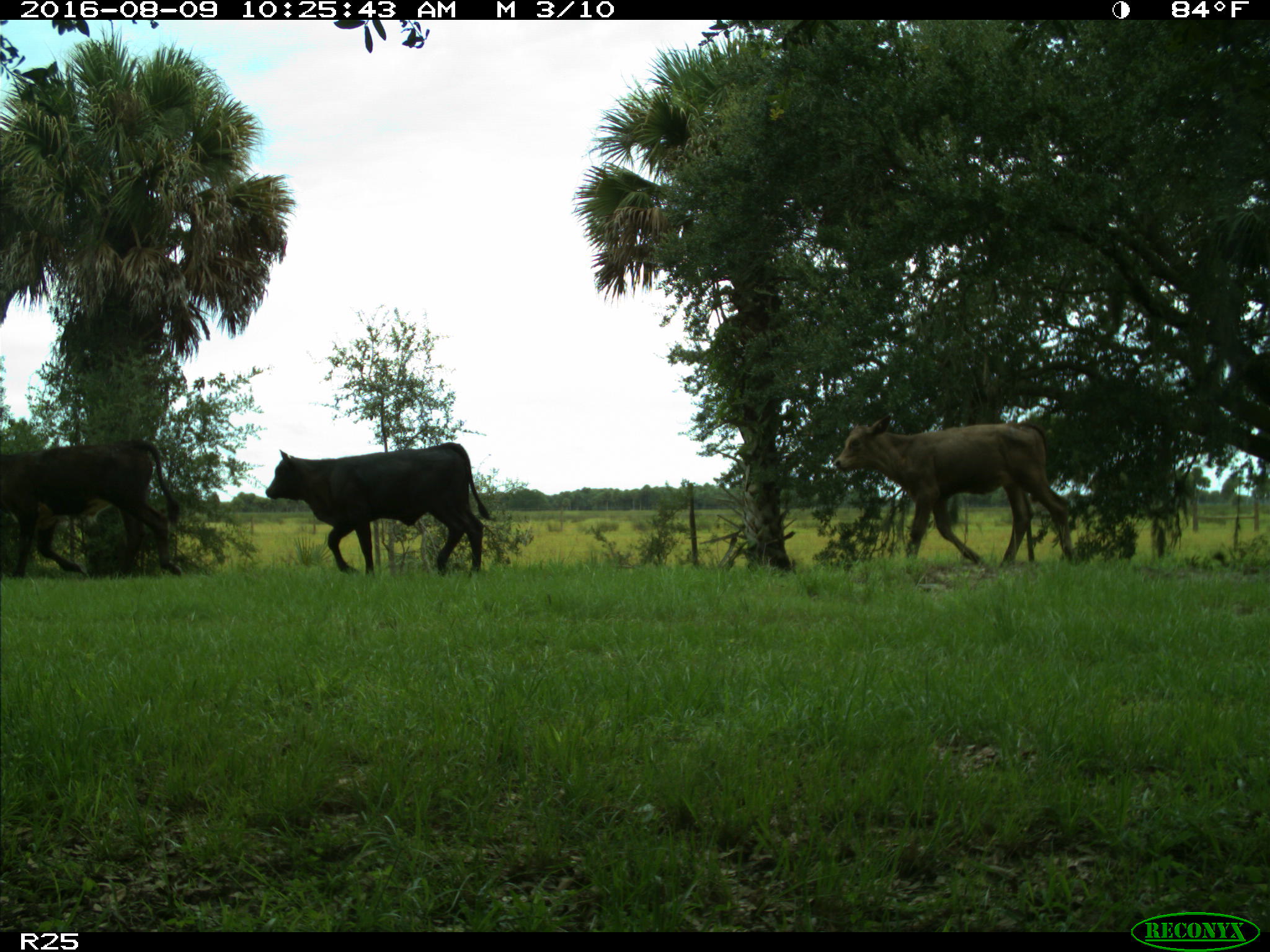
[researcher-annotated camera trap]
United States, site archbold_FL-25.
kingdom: Animalia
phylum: Chordata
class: Mammalia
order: Artiodactyla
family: Bovidae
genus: Bos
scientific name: Bos taurus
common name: domestic cow